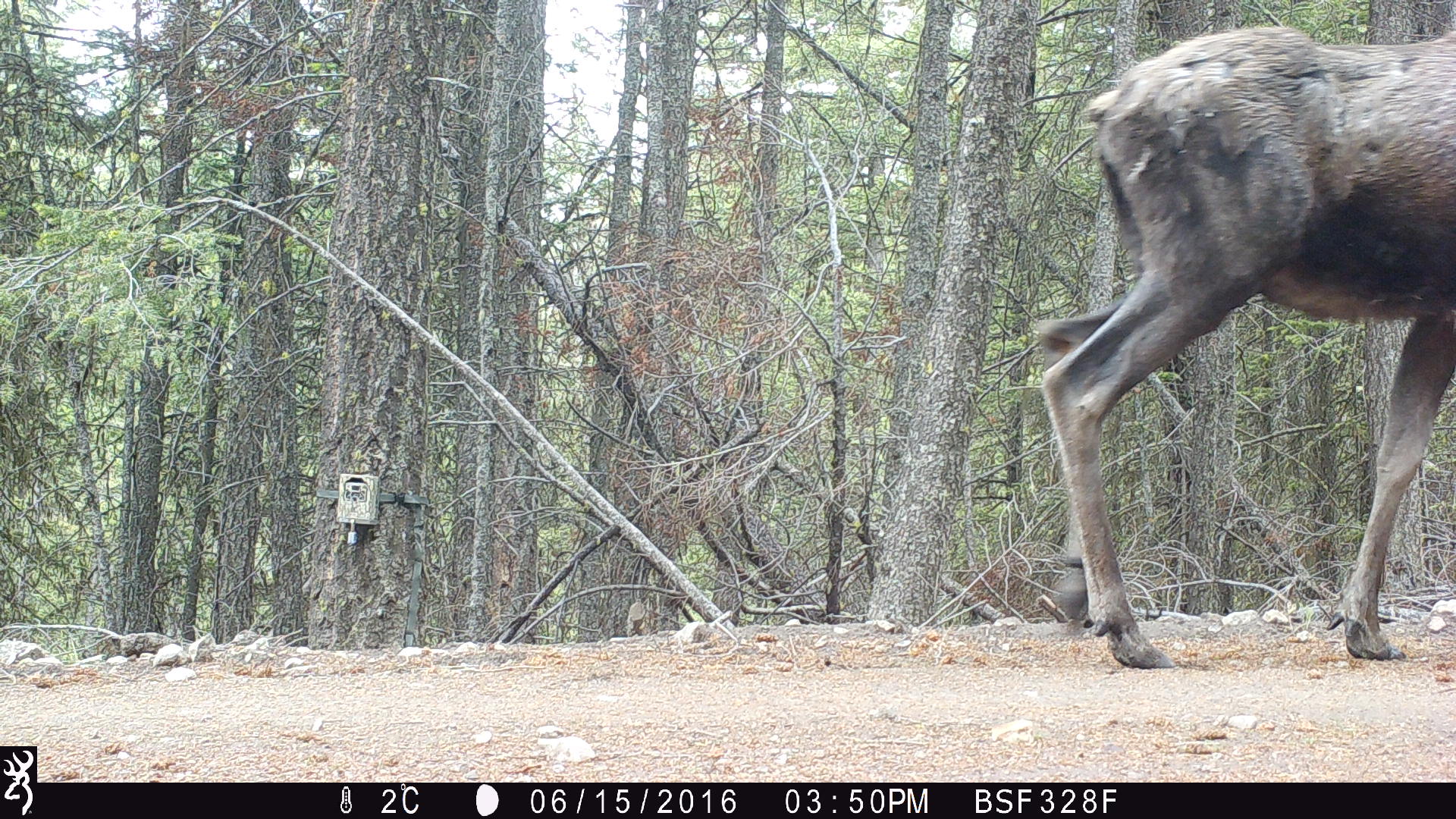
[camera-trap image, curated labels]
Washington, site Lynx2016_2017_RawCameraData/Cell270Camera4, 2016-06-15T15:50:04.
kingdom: Animalia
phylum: Chordata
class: Mammalia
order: Artiodactyla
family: Cervidae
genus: Alces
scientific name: Alces alces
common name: moose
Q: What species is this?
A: Alces alces (moose).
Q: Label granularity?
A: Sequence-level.